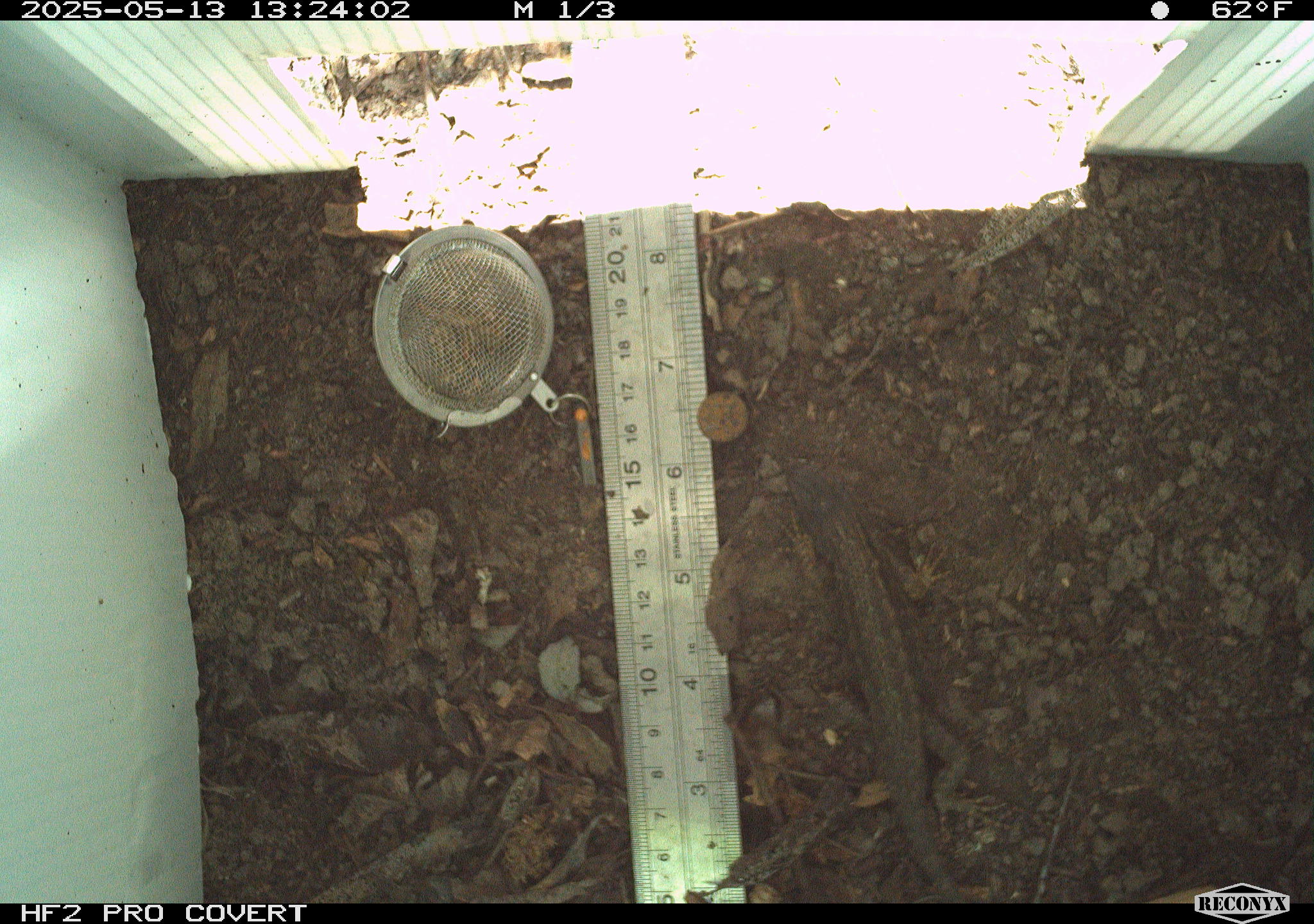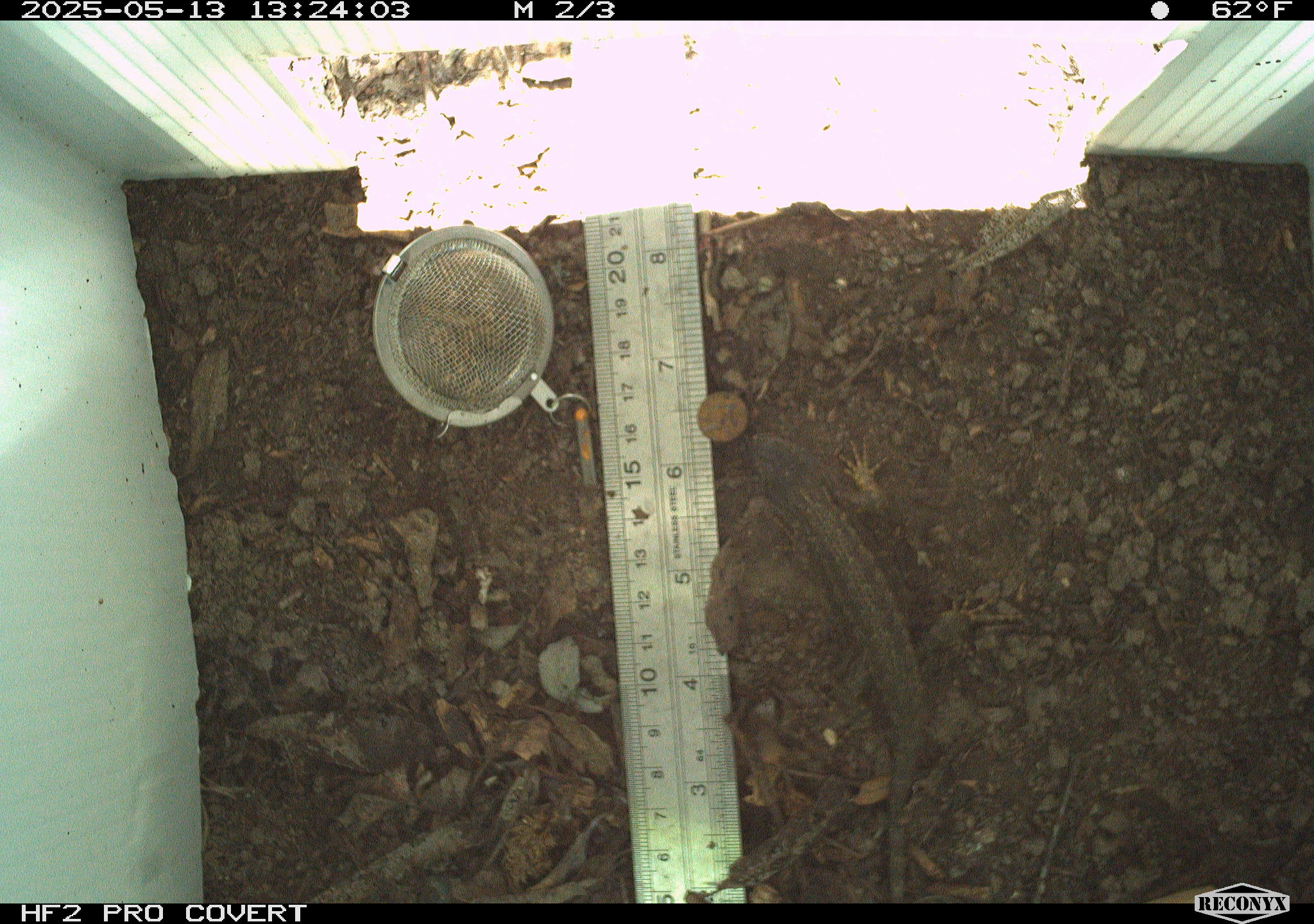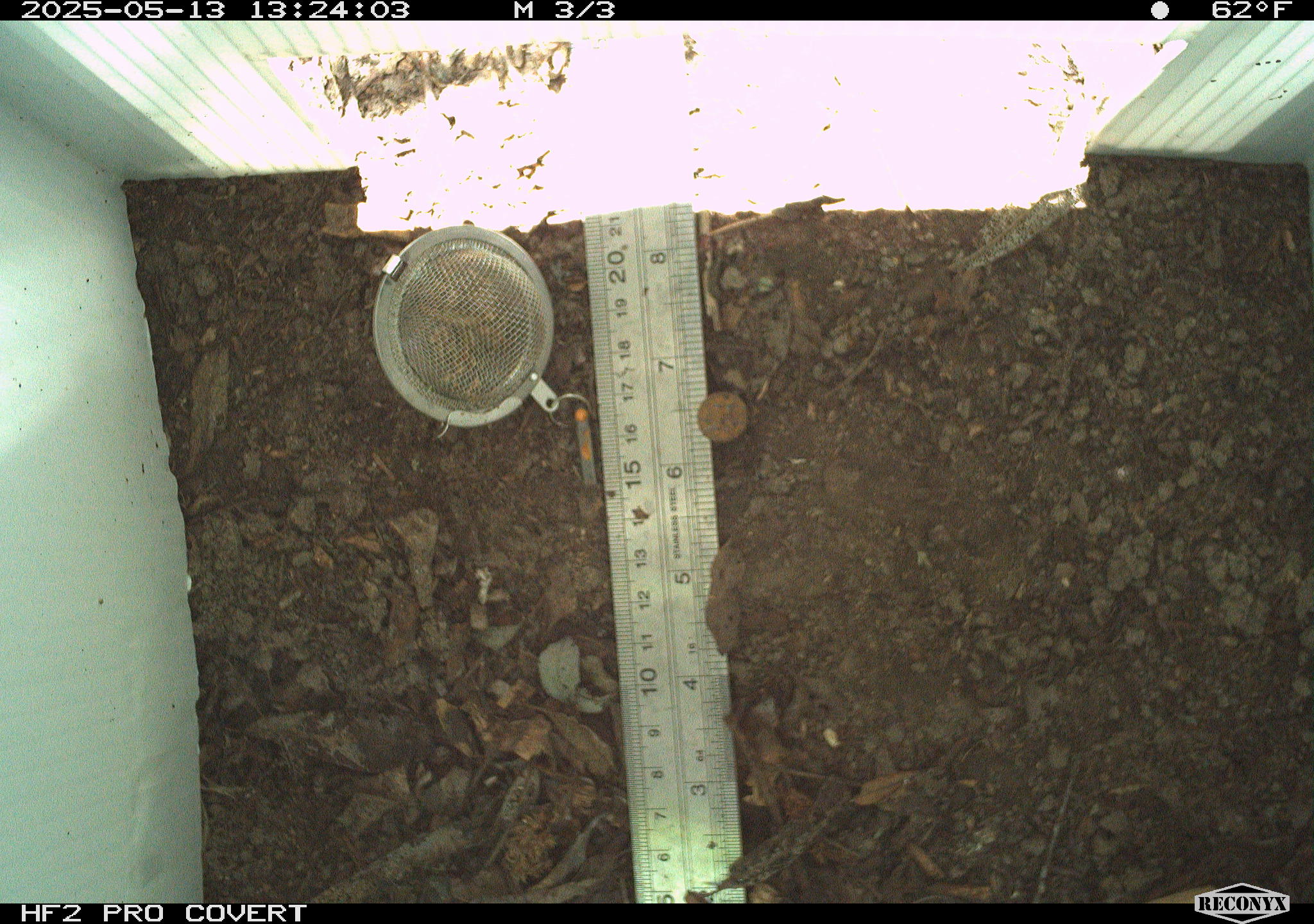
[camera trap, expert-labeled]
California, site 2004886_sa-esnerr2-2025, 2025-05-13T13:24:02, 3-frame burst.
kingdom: Animalia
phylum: Chordata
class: Reptilia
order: Squamata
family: Phrynosomatidae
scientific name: Phrynosomatidae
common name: north american spiny lizards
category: sceloporus/uta species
Sceloporus/uta species (north american spiny lizards) (Phrynosomatidae).